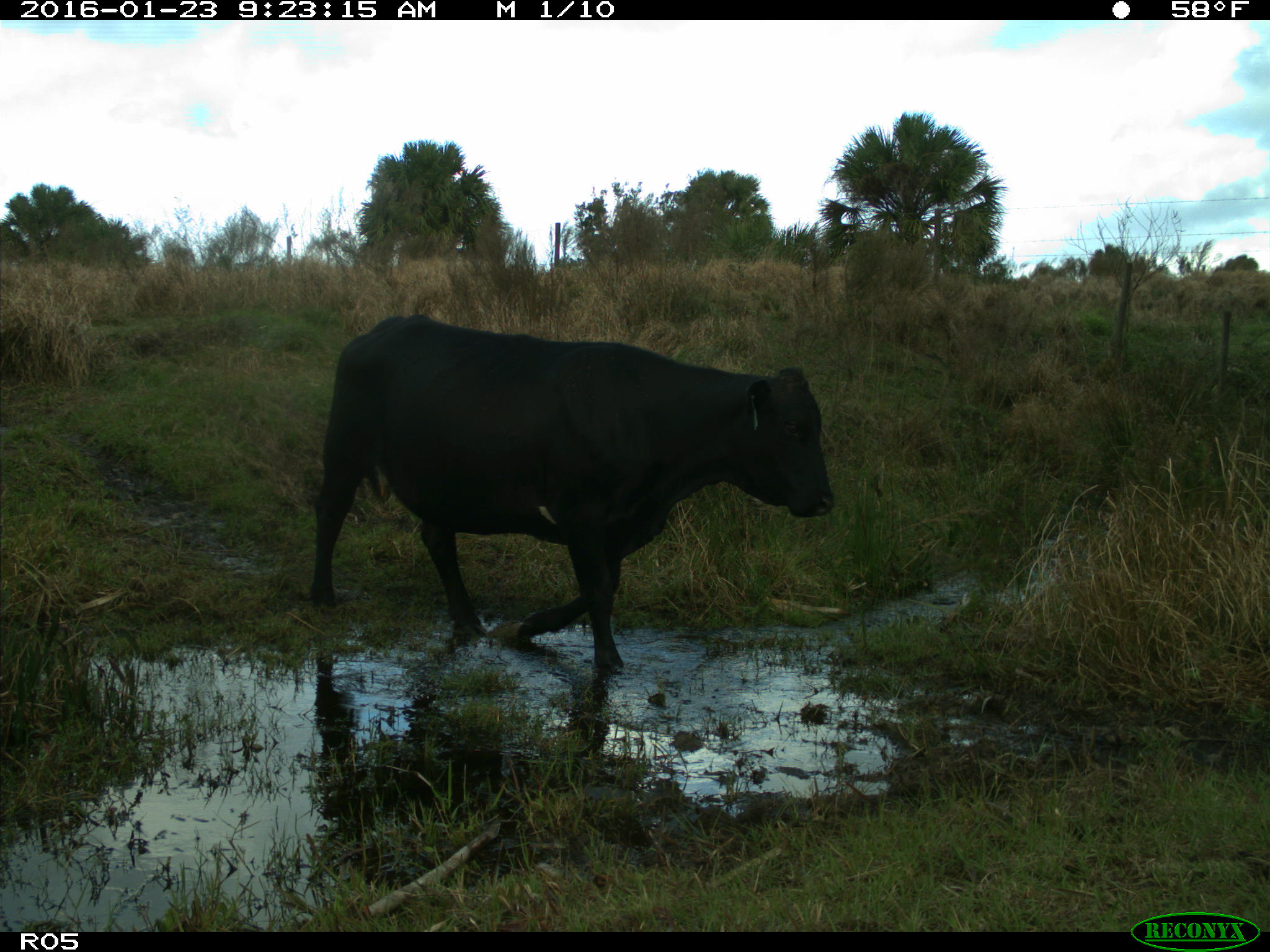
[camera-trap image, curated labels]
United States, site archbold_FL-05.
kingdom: Animalia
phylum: Chordata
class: Mammalia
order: Artiodactyla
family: Bovidae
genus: Bos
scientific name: Bos taurus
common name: domestic cow